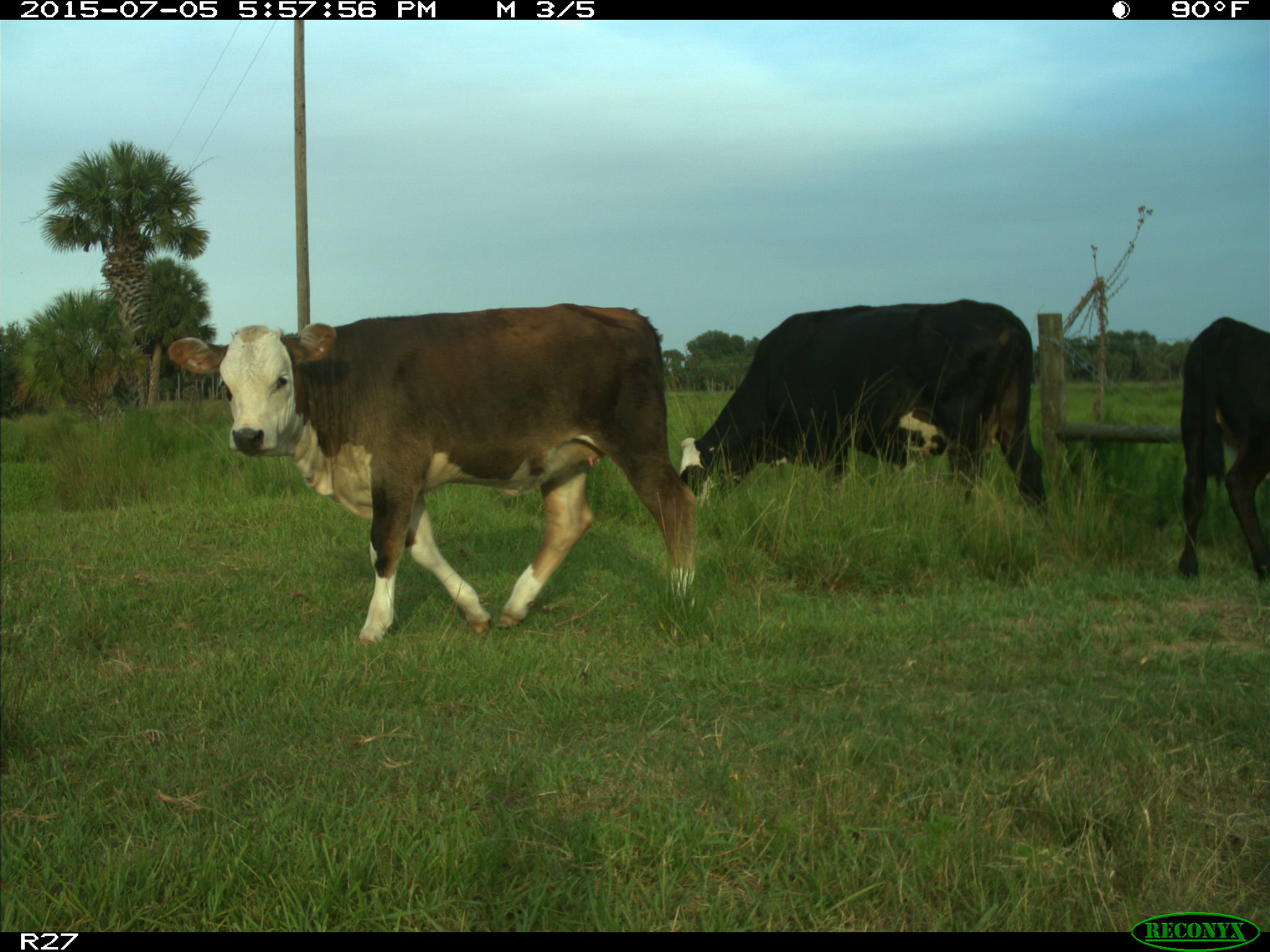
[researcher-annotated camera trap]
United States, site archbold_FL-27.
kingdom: Animalia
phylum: Chordata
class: Mammalia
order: Artiodactyla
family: Bovidae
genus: Bos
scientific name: Bos taurus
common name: domestic cow